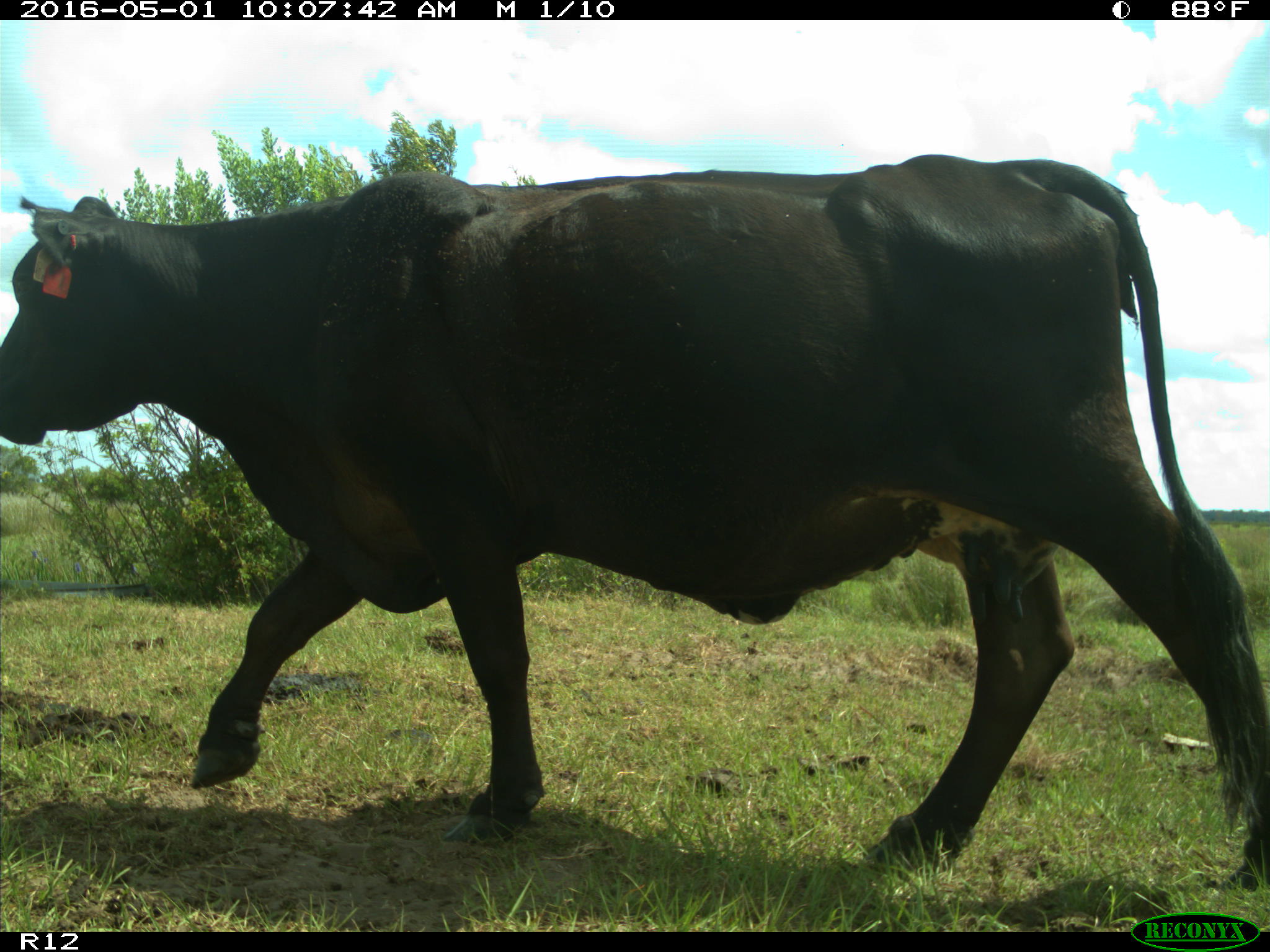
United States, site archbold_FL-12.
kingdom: Animalia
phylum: Chordata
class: Mammalia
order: Artiodactyla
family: Bovidae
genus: Bos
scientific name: Bos taurus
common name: domestic cow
Bos taurus (domestic cow).